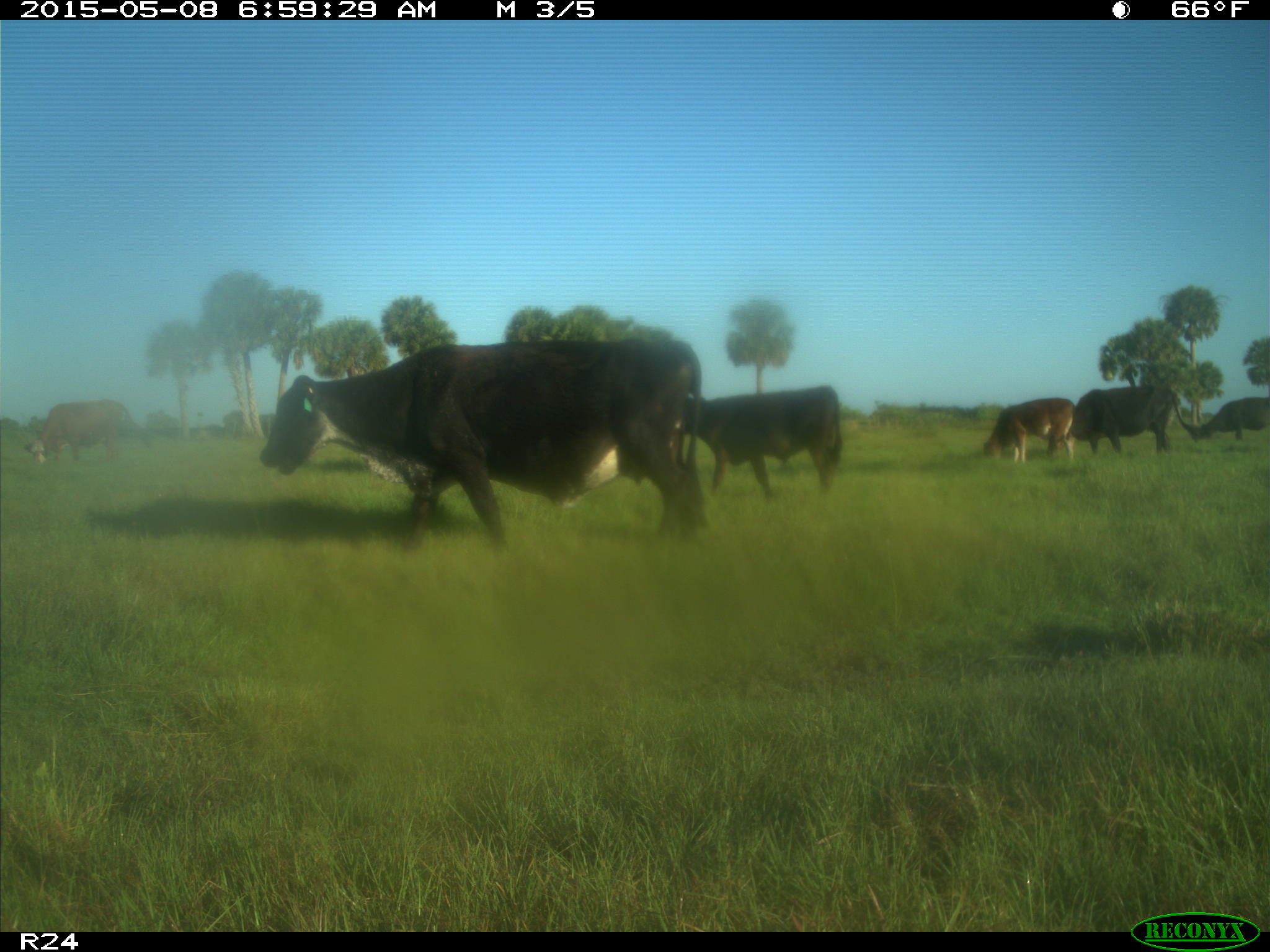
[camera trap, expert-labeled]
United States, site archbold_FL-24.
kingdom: Animalia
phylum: Chordata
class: Mammalia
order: Artiodactyla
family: Bovidae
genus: Bos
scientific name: Bos taurus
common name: domestic cow